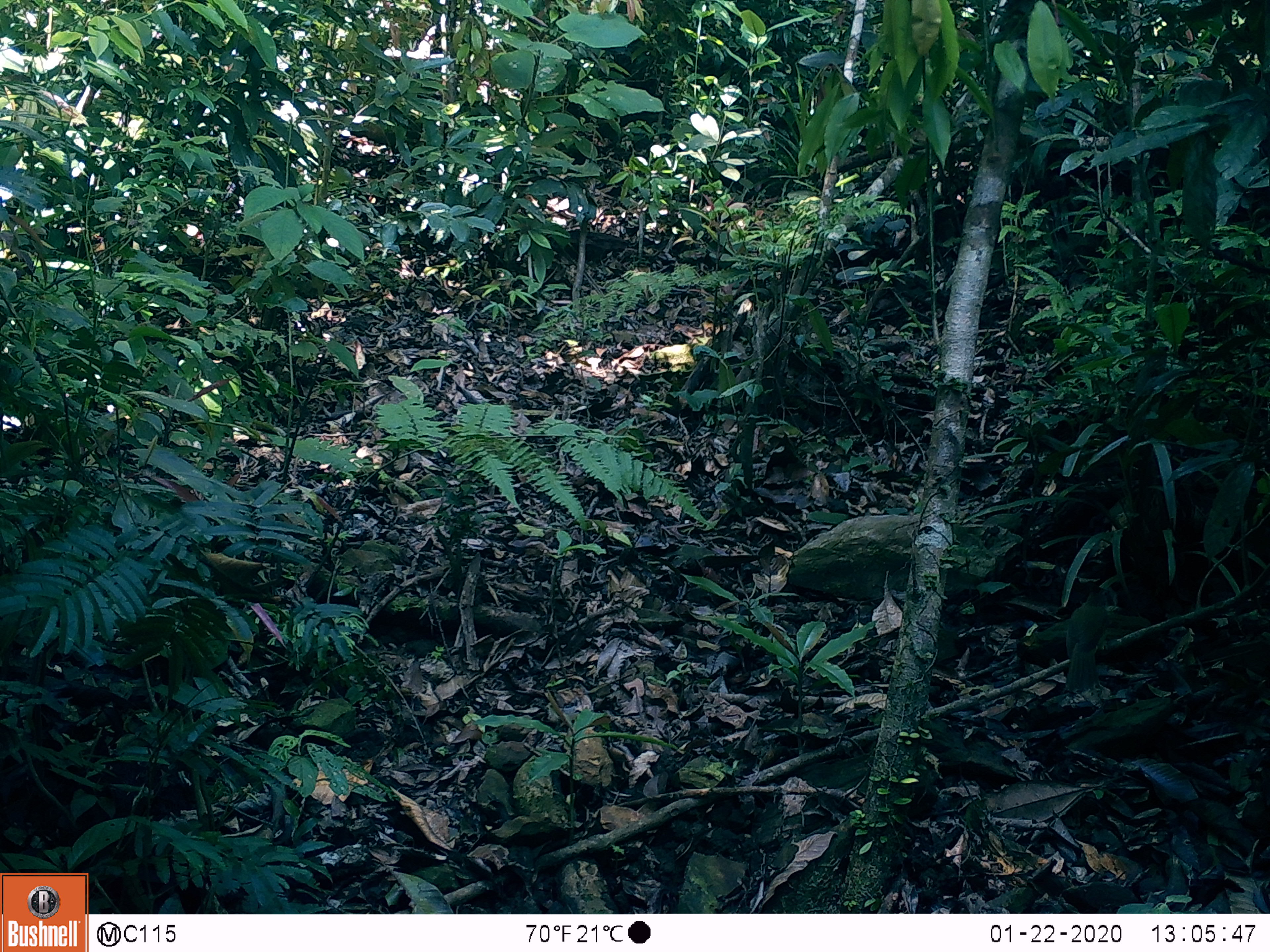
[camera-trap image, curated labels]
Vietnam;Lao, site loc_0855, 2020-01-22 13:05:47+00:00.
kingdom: Animalia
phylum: Chordata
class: Aves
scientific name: Aves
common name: bird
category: unidentified bird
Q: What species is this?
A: Unidentified bird (bird) (Aves).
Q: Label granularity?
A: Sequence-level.